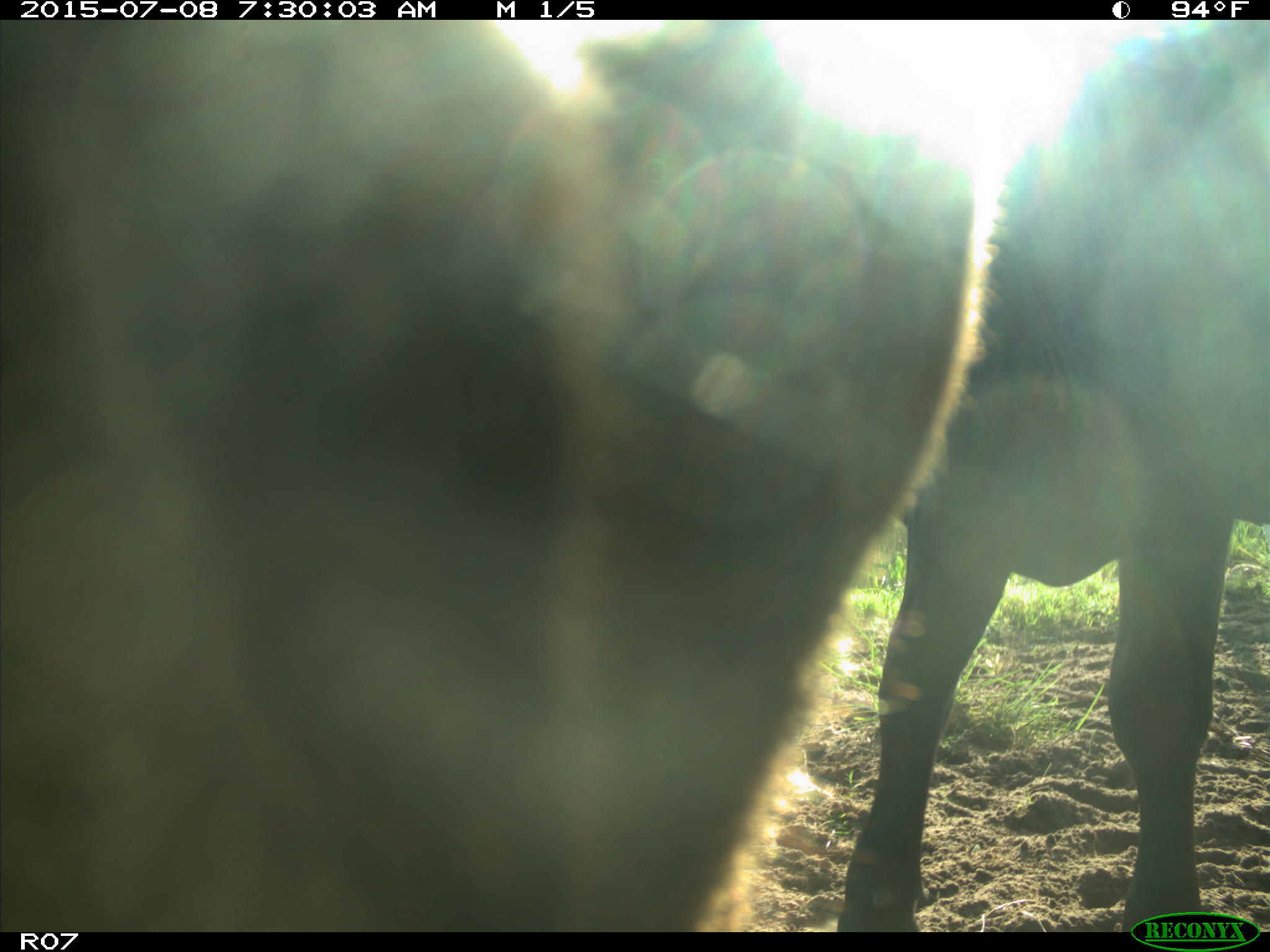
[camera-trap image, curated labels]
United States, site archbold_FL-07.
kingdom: Animalia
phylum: Chordata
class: Mammalia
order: Artiodactyla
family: Bovidae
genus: Bos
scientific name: Bos taurus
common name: domestic cow